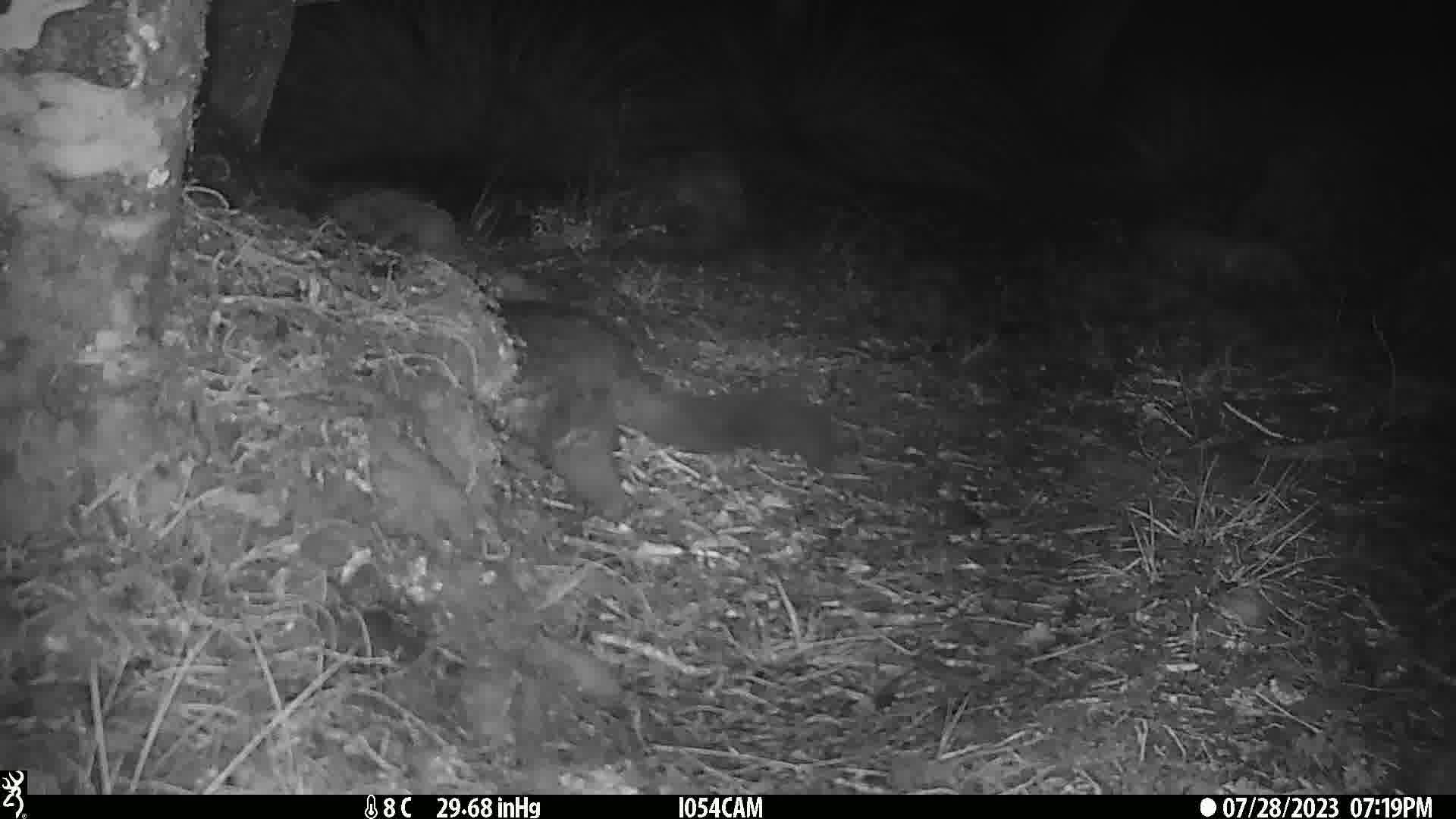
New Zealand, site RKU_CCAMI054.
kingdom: Animalia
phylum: Chordata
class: Mammalia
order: Diprotodontia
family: Phalangeridae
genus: Trichosurus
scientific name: Trichosurus vulpecula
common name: common brushtail possum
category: possum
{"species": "possum (common brushtail possum) (Trichosurus vulpecula)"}